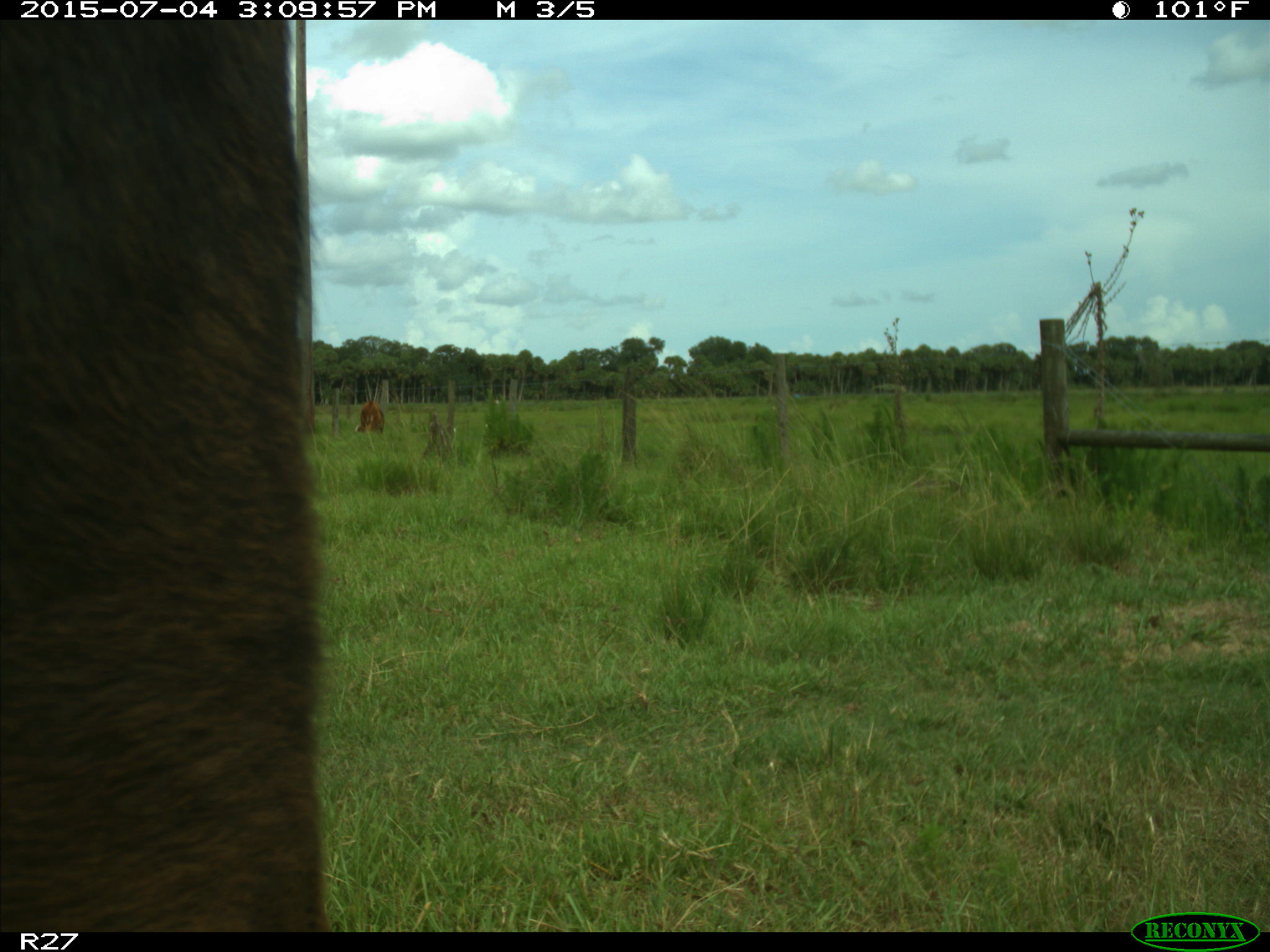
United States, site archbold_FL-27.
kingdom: Animalia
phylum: Chordata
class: Mammalia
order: Artiodactyla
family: Bovidae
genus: Bos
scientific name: Bos taurus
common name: domestic cow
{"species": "Bos taurus (domestic cow)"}